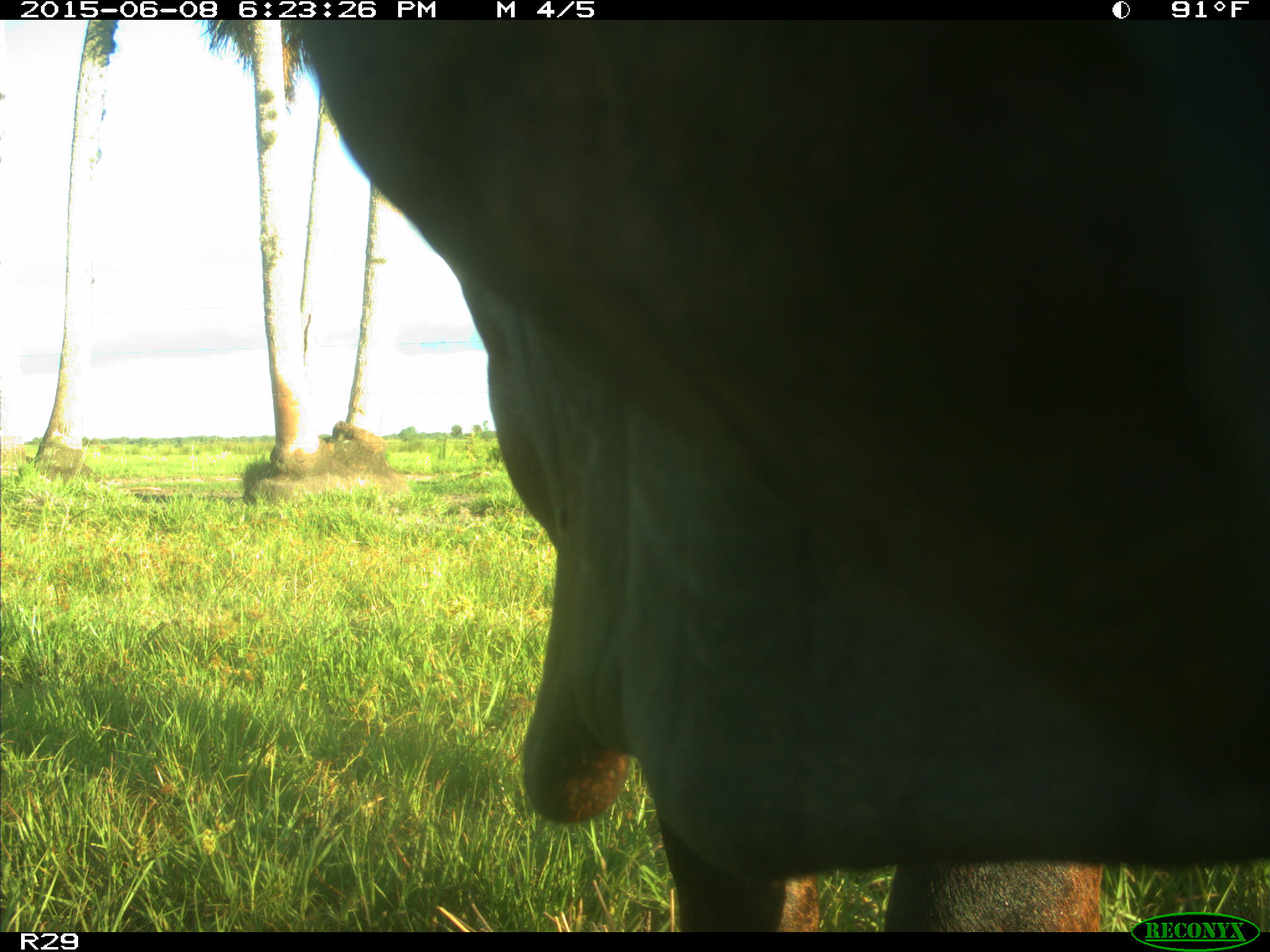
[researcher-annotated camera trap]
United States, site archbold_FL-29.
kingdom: Animalia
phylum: Chordata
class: Mammalia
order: Artiodactyla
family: Bovidae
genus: Bos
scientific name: Bos taurus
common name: domestic cow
Bos taurus (domestic cow).